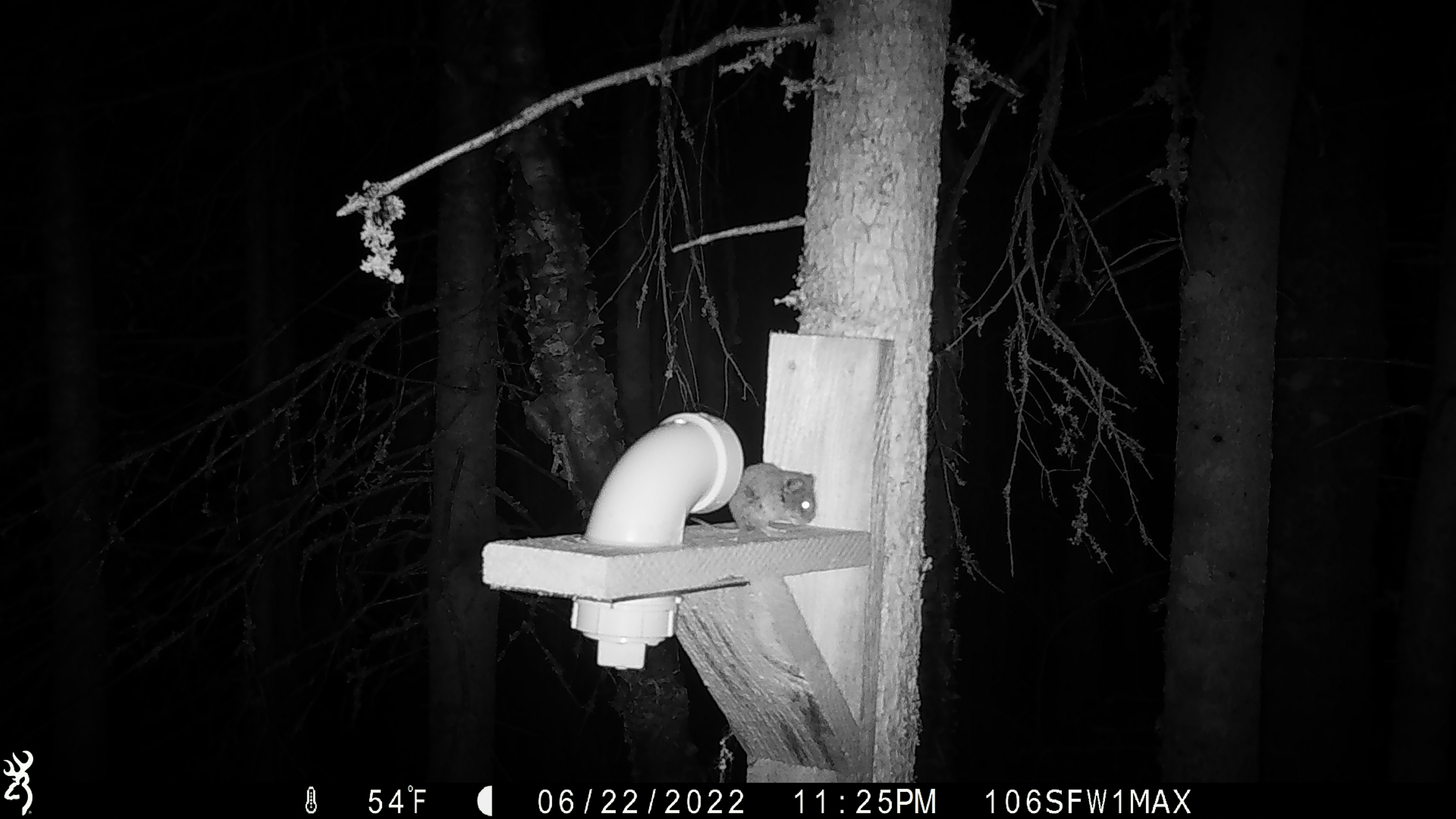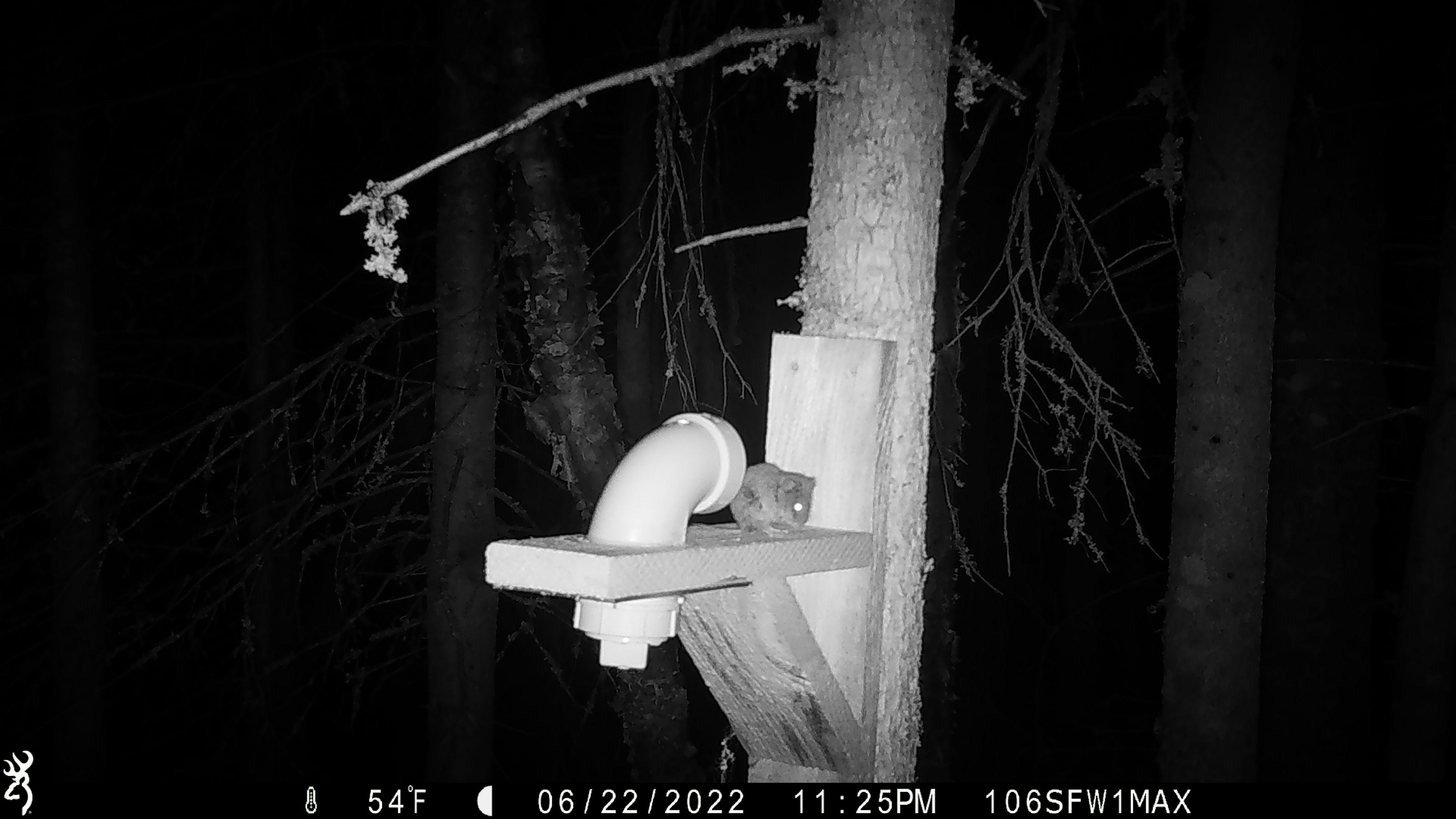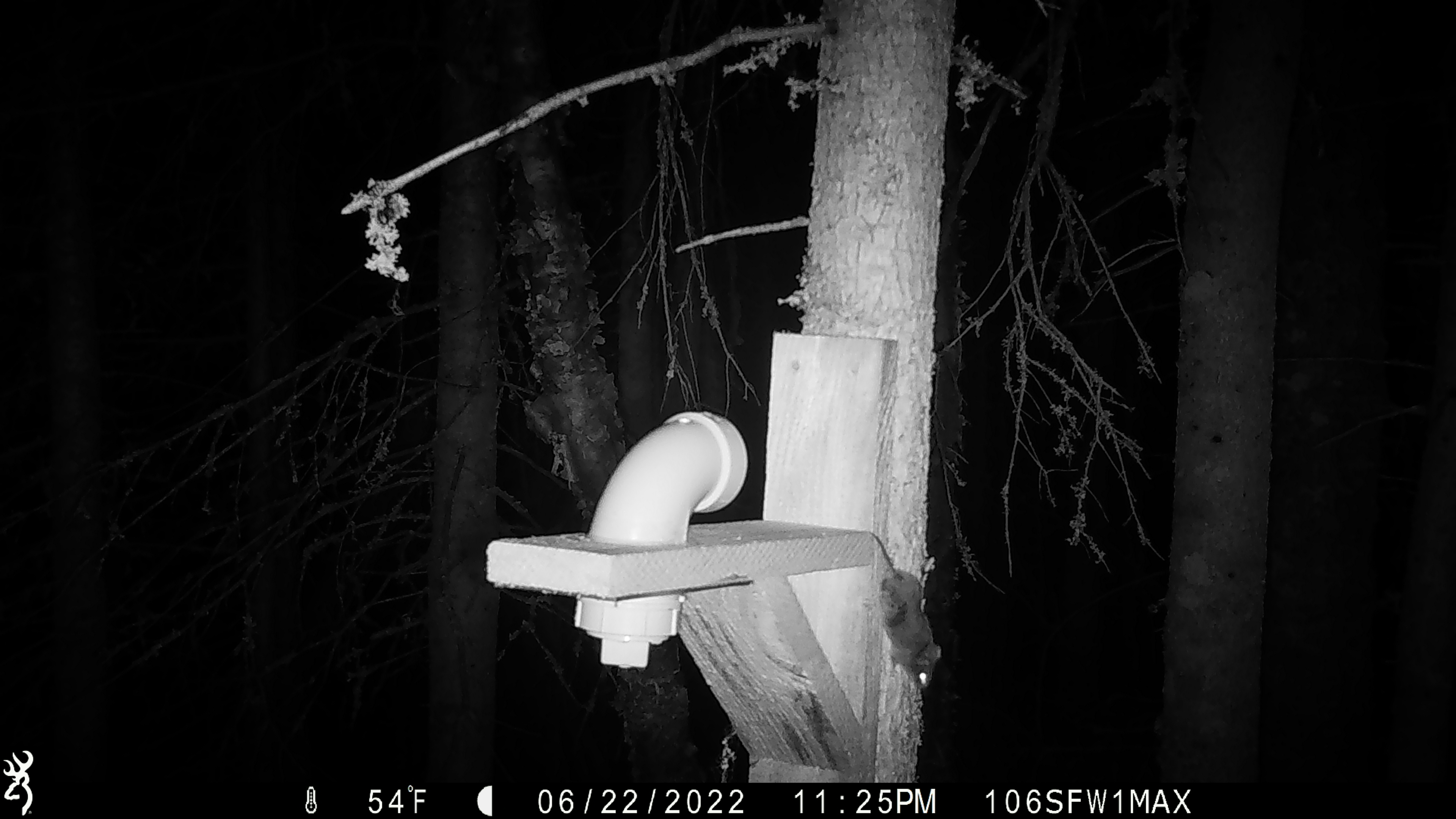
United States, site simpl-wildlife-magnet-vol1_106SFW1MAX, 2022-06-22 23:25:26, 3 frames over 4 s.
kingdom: Animalia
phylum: Chordata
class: Mammalia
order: Rodentia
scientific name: Rodentia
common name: mouse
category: mouse sp.